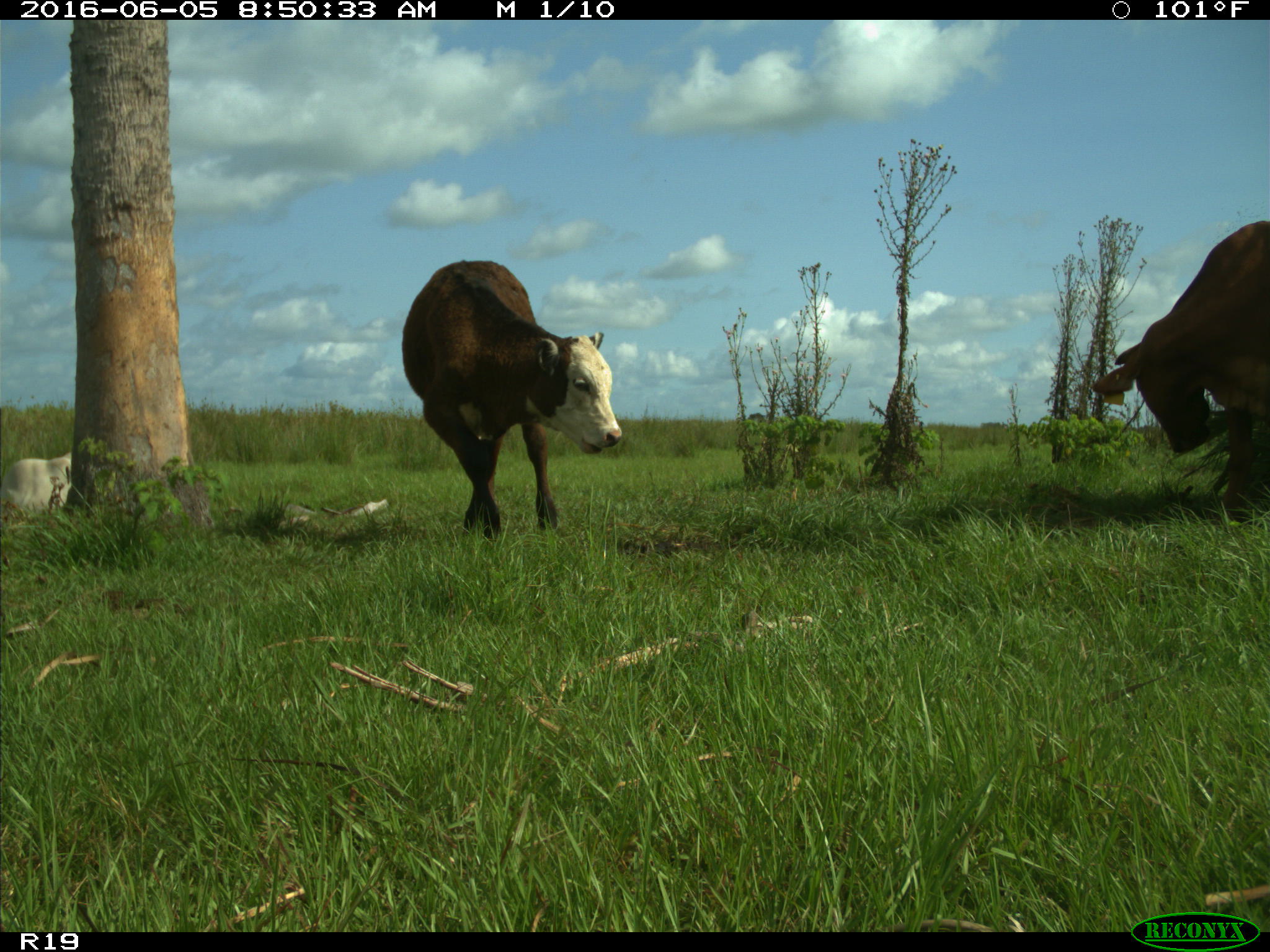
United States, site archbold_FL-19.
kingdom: Animalia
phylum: Chordata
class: Mammalia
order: Artiodactyla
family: Bovidae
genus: Bos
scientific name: Bos taurus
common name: domestic cow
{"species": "Bos taurus (domestic cow)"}